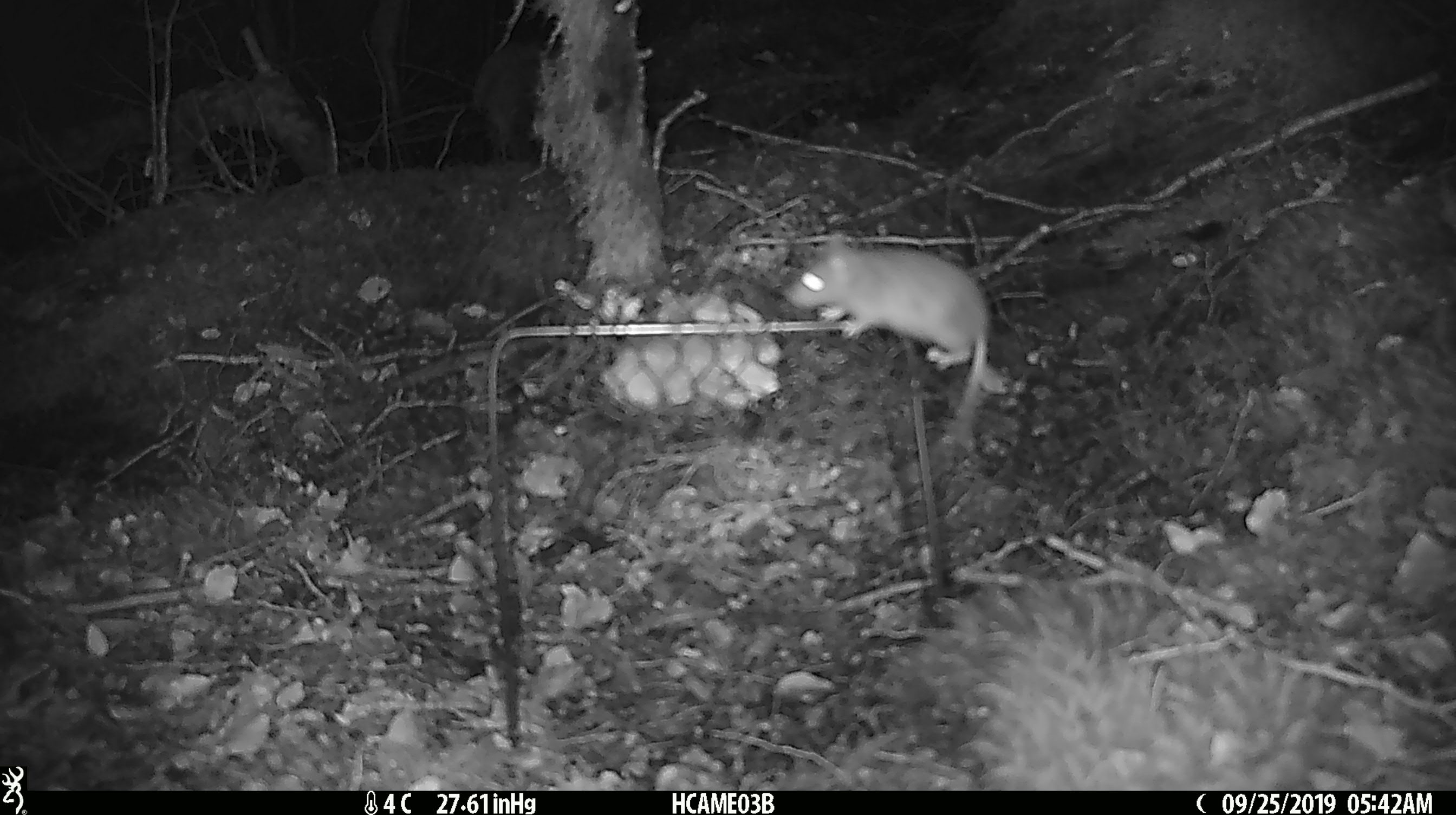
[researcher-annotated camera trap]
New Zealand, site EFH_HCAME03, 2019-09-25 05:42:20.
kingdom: Animalia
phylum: Chordata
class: Mammalia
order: Rodentia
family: Muridae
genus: Mus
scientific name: Mus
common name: mouse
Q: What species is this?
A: Mouse (Mus).